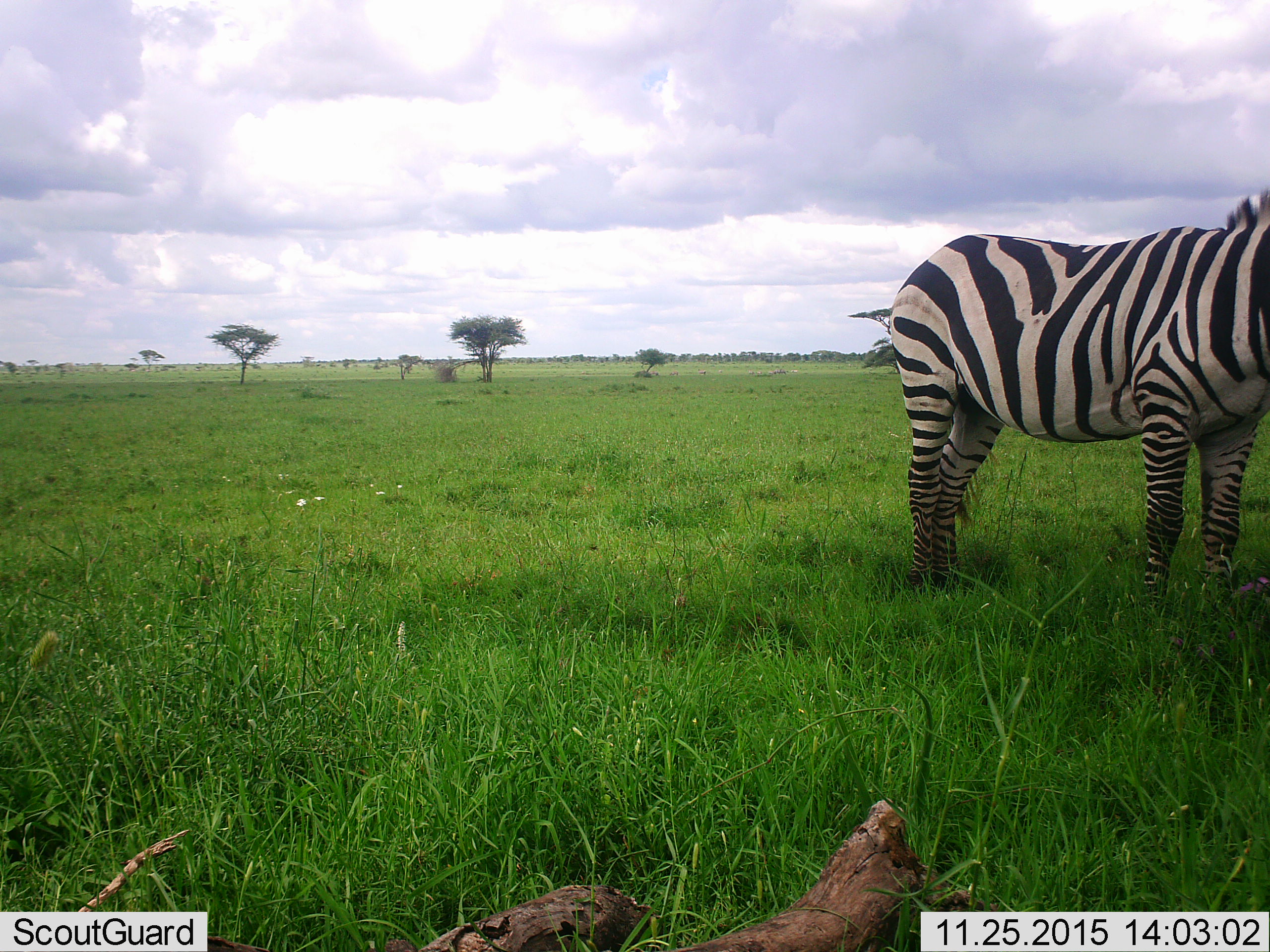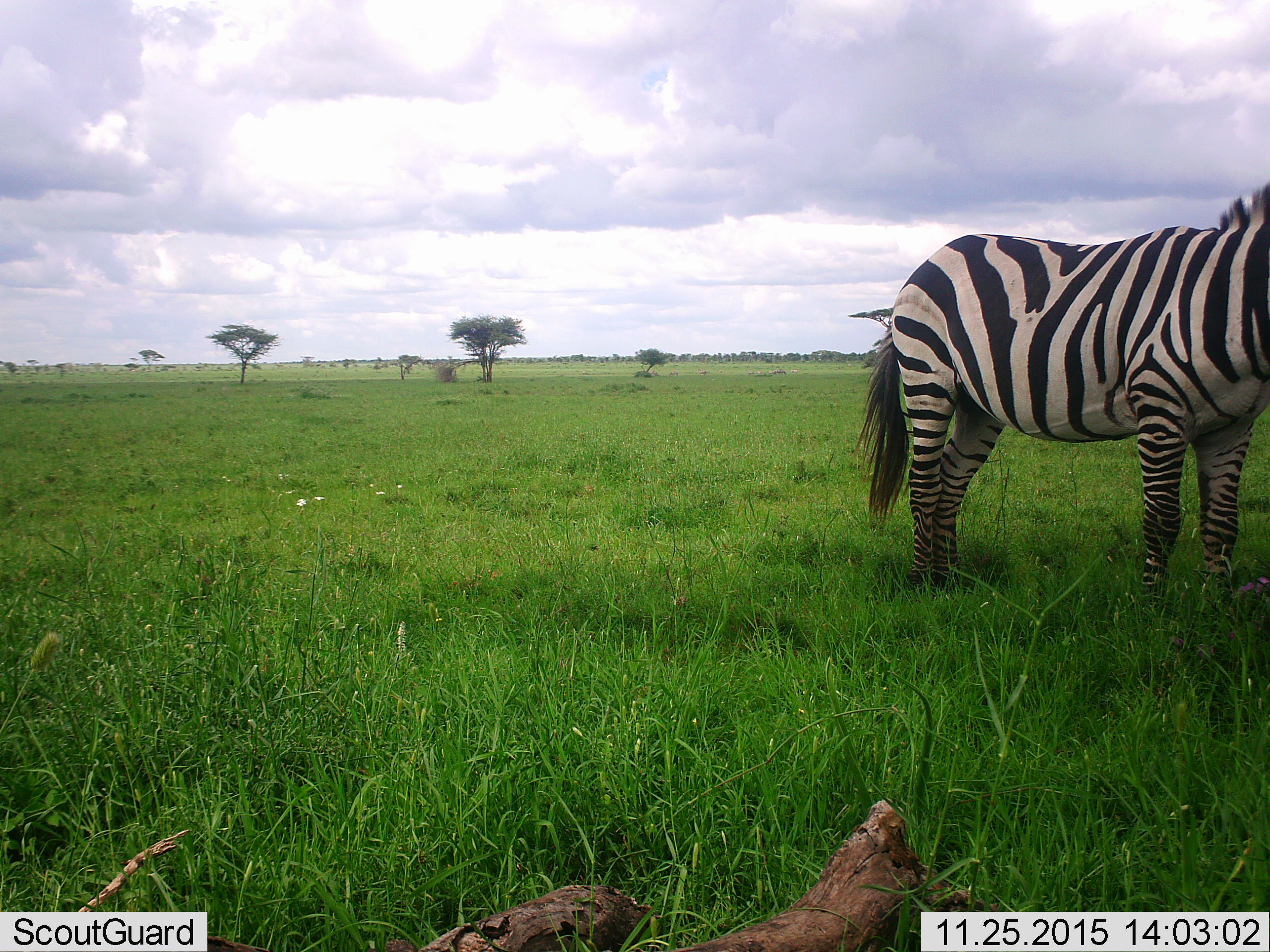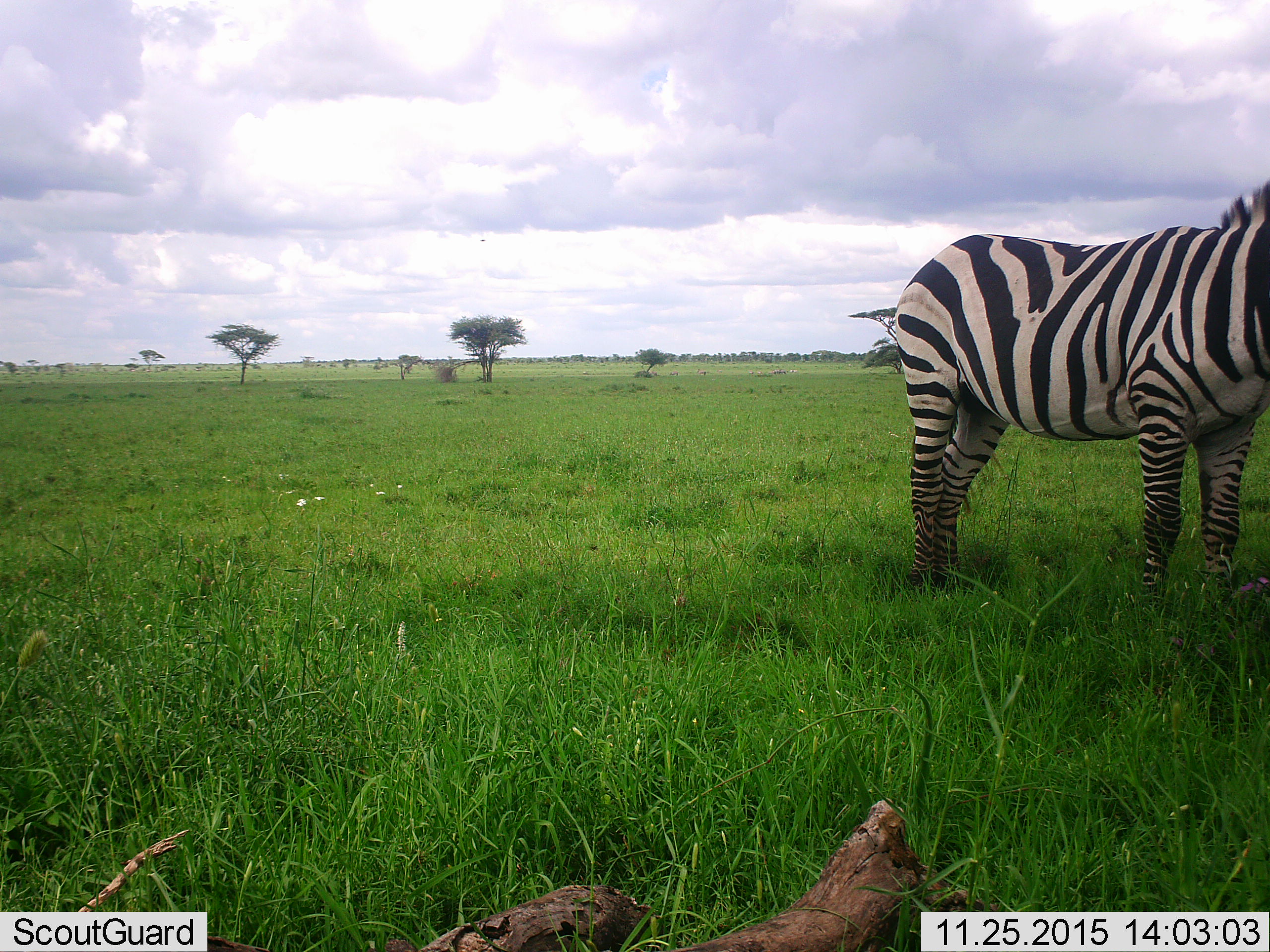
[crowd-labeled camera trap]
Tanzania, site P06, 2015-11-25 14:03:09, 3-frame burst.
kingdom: Animalia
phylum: Chordata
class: Mammalia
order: Perissodactyla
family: Equidae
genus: Equus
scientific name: Equus quagga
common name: plains zebra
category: zebra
Zebra (plains zebra) (Equus quagga), count 1. Behavior (volunteer vote fractions): standing 100%, resting 0%, moving 0%, interacting 0%. Young present (vote fraction): 0%. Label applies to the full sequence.